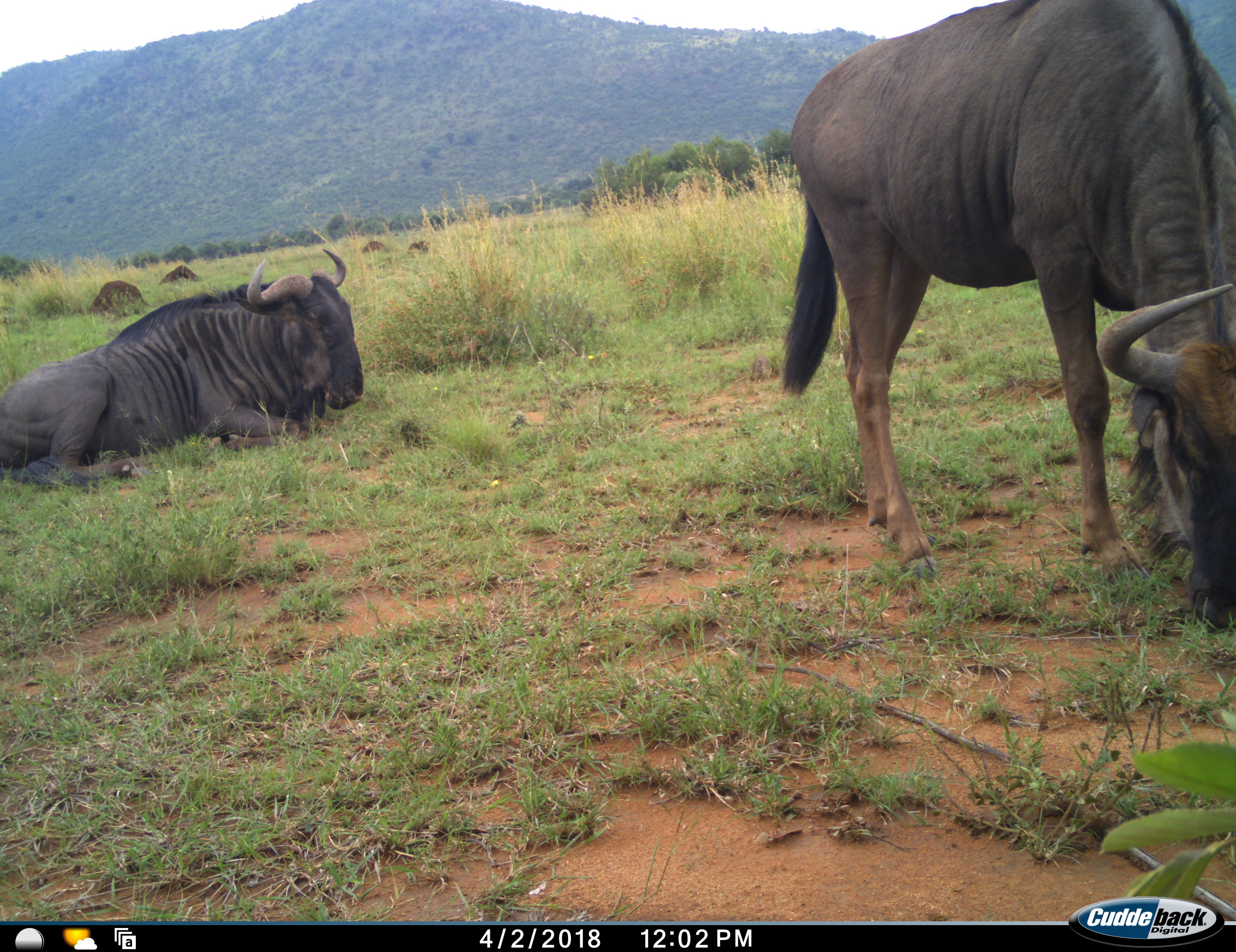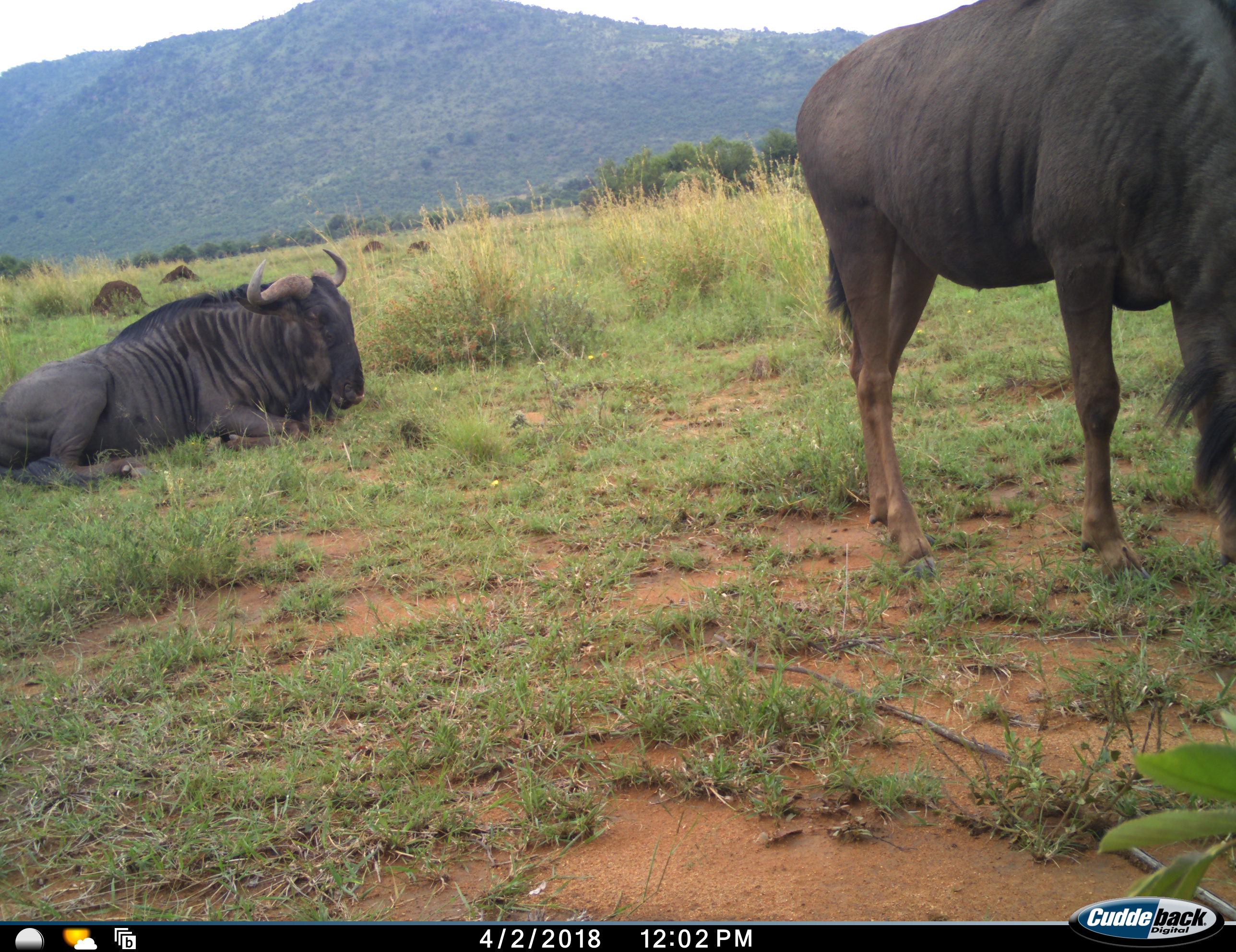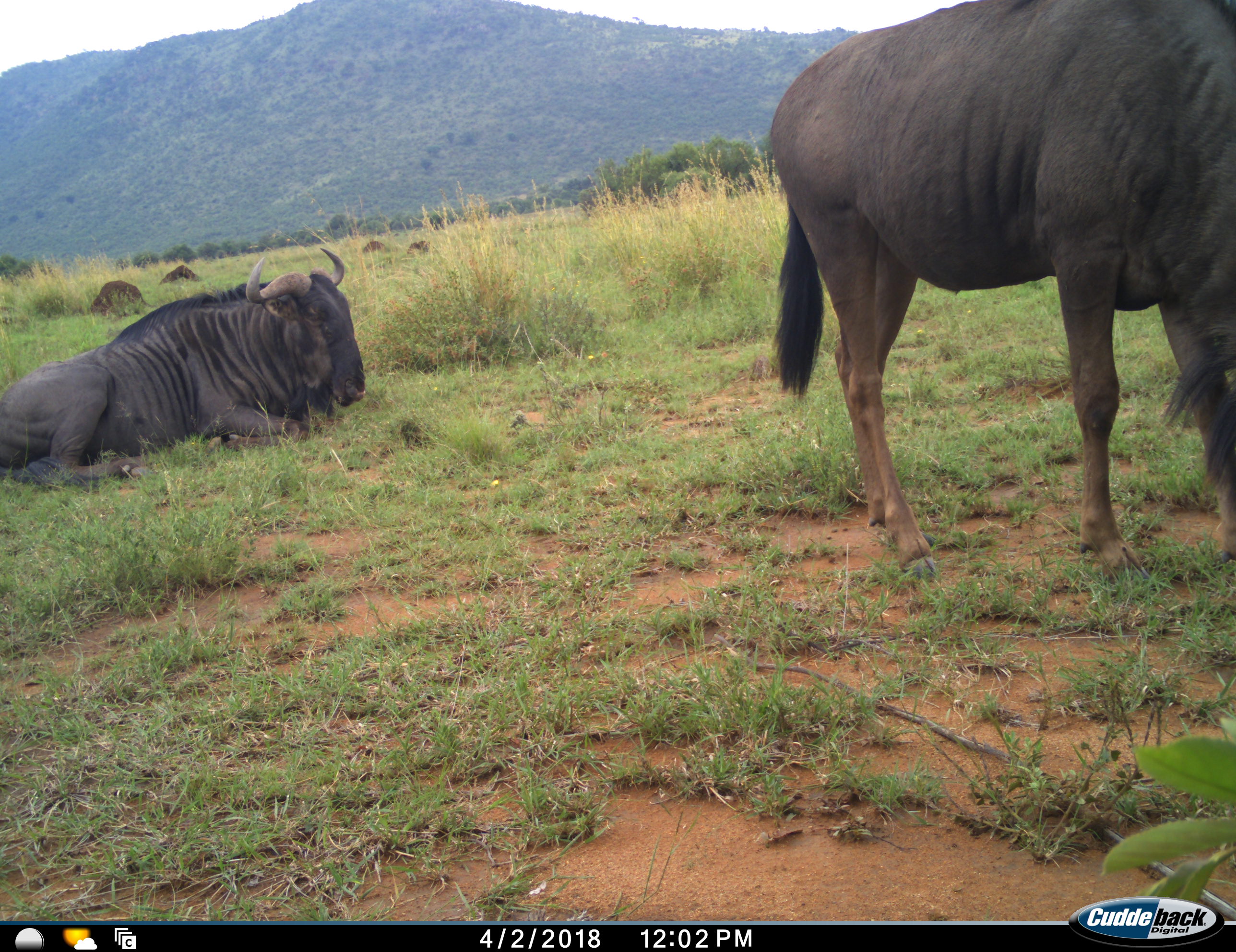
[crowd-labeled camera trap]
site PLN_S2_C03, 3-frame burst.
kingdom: Animalia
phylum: Chordata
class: Mammalia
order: Artiodactyla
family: Bovidae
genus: Connochaetes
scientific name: Connochaetes taurinus taurinus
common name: blue wildebeest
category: wildebeestblue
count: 2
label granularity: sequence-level